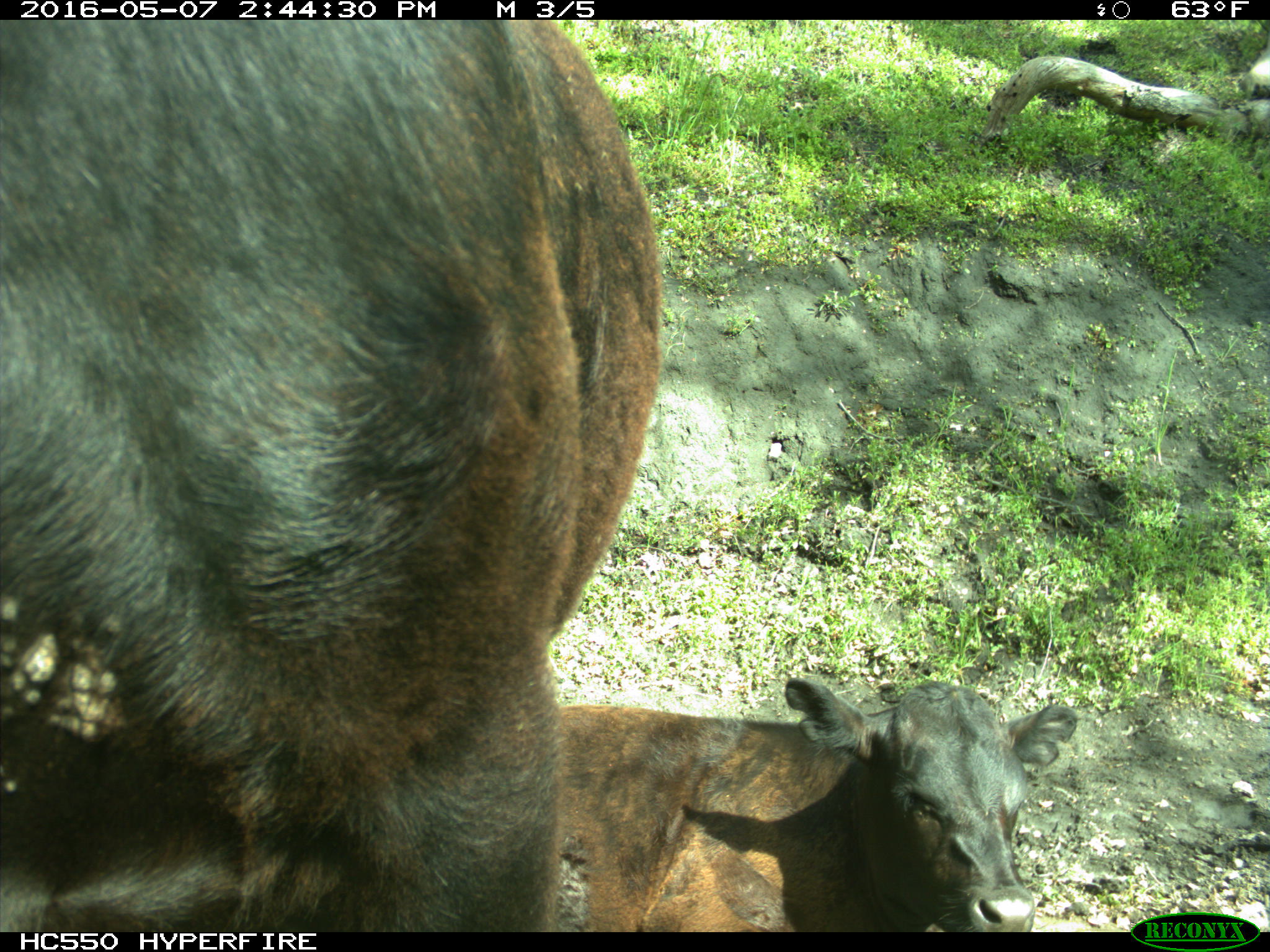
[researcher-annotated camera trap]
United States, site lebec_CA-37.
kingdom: Animalia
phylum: Chordata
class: Mammalia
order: Artiodactyla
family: Bovidae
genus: Bos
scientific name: Bos taurus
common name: domestic cow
Bos taurus (domestic cow).